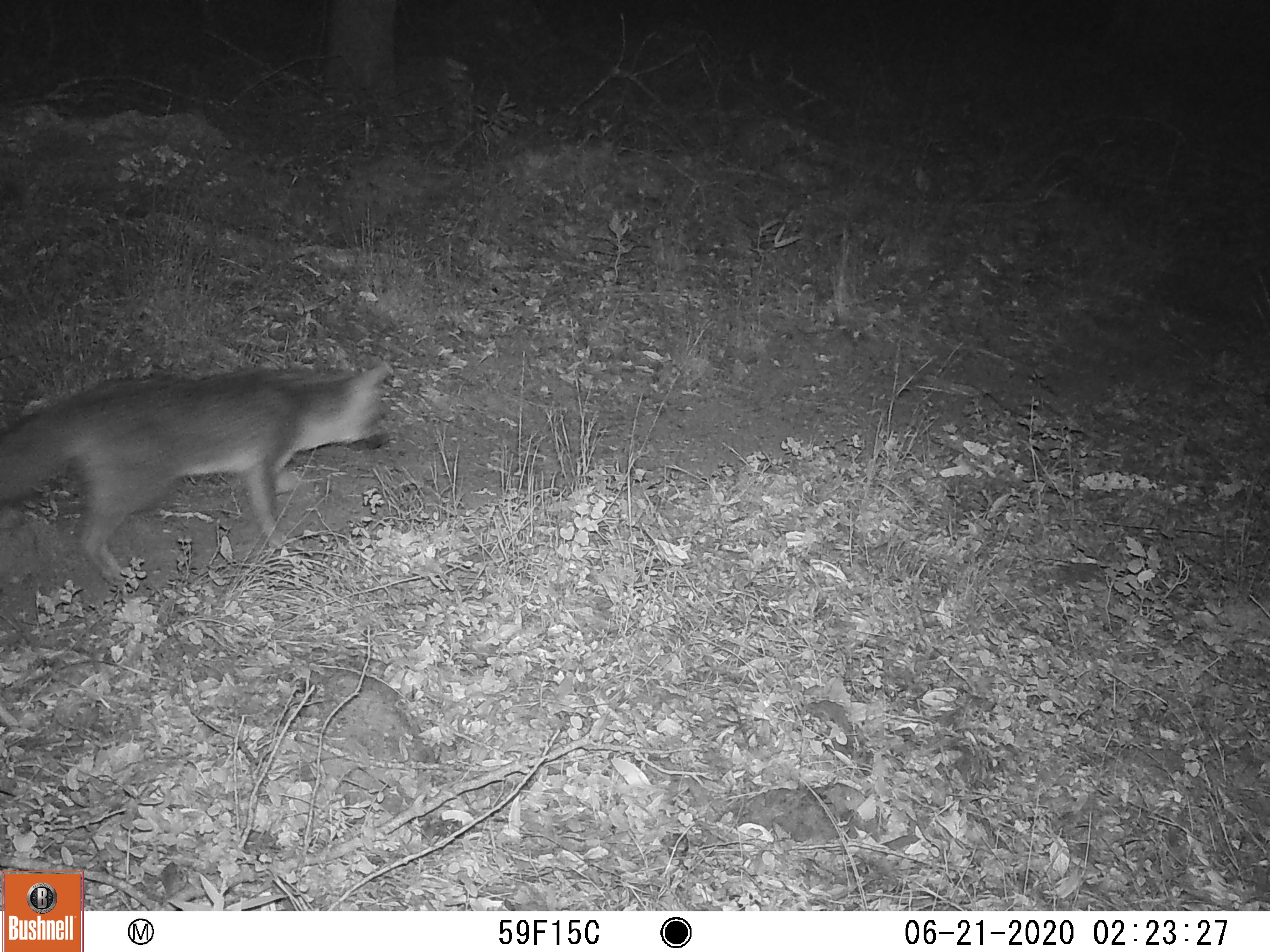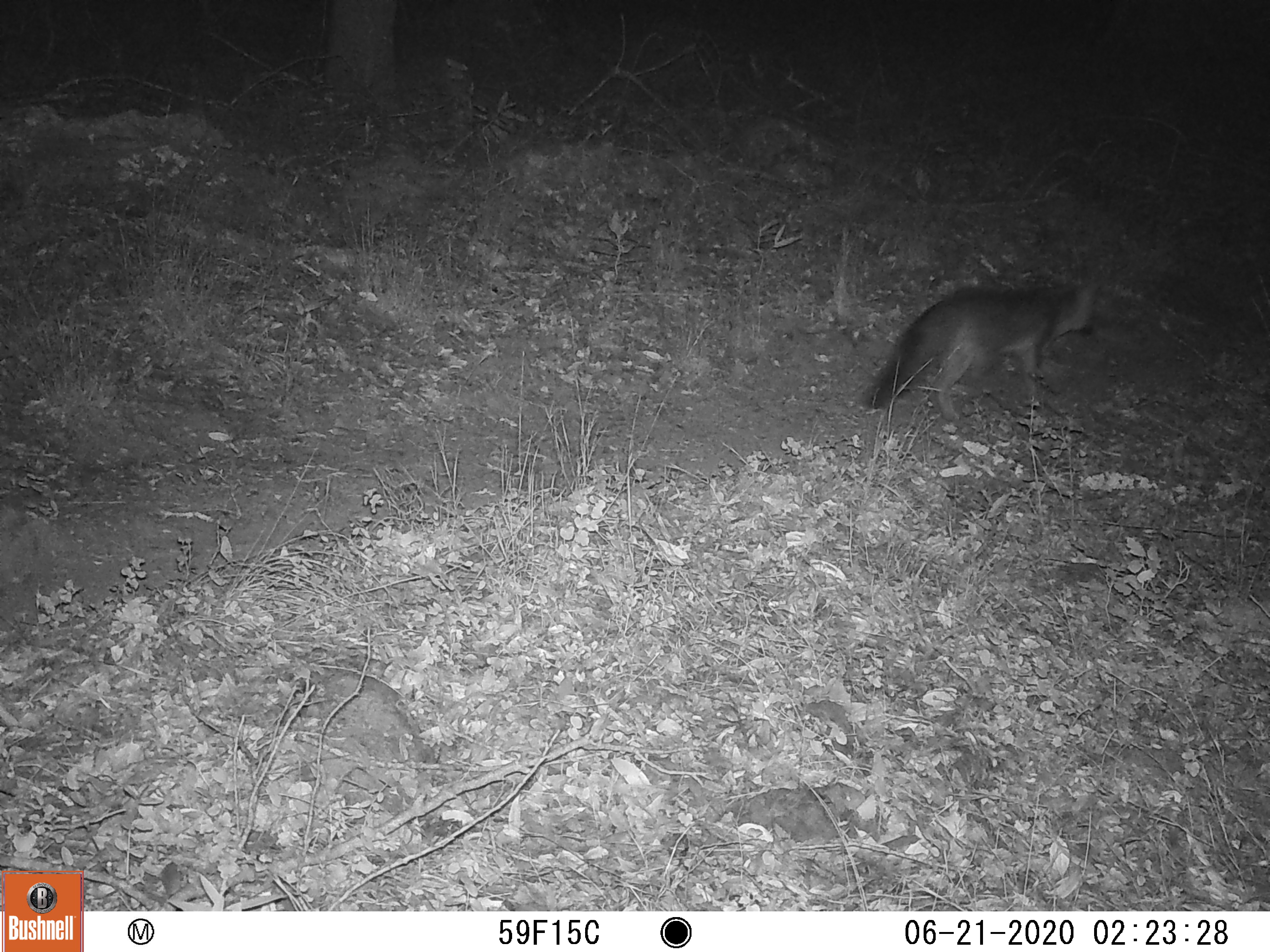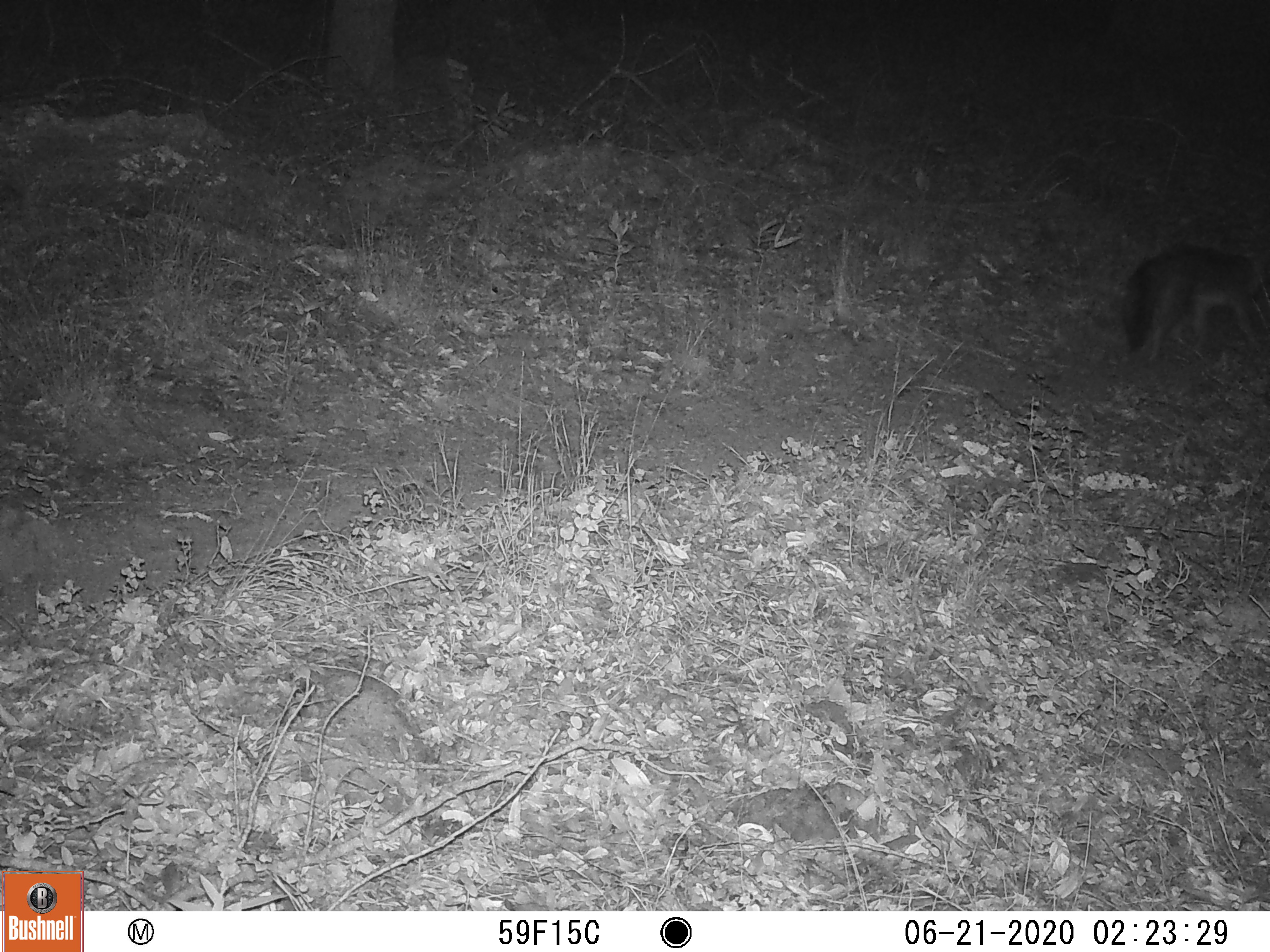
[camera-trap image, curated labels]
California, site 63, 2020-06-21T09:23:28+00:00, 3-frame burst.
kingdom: Animalia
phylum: Chordata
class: Mammalia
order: Carnivora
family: Canidae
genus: Urocyon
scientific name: Urocyon cinereoargenteus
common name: gray fox